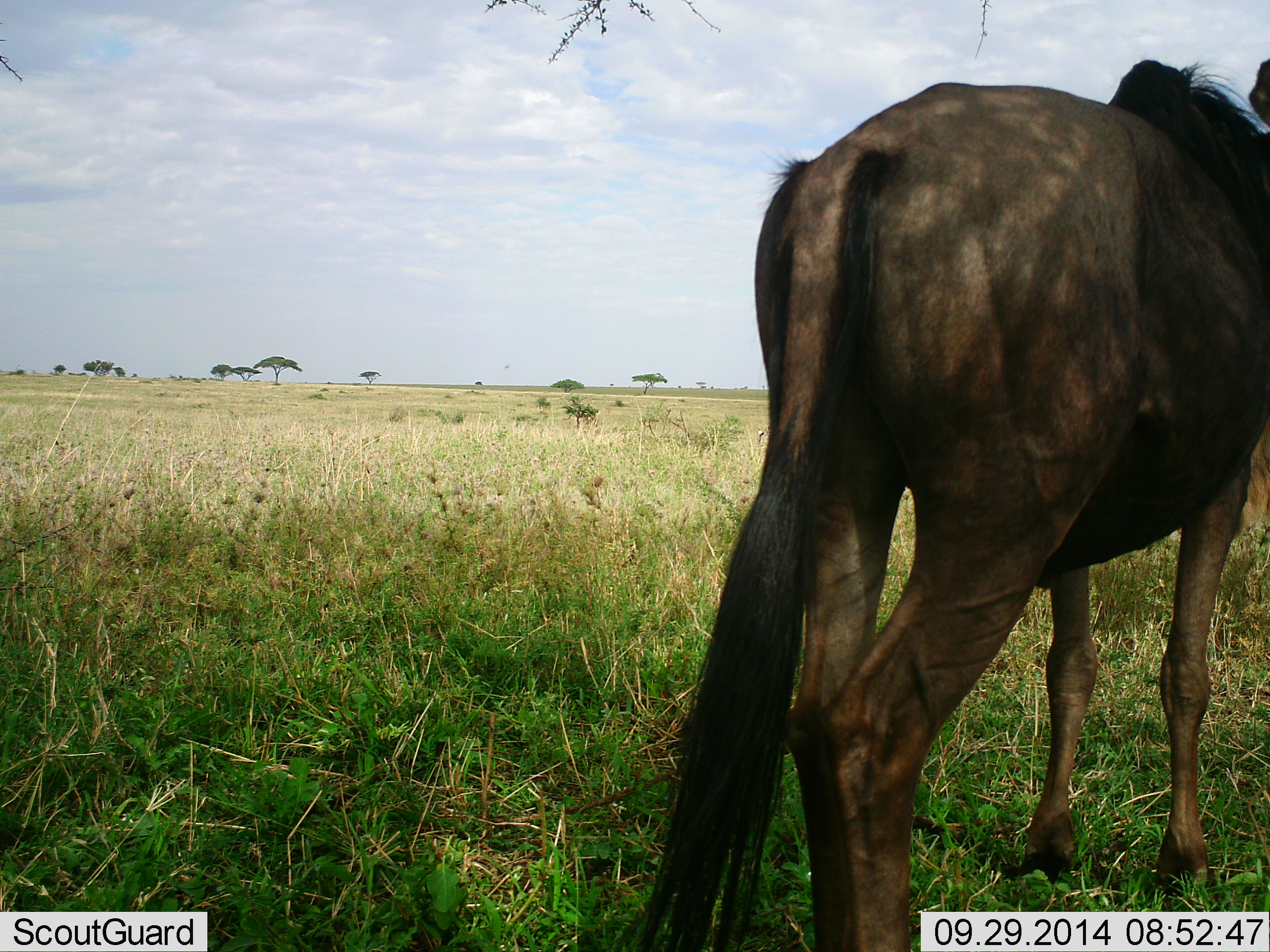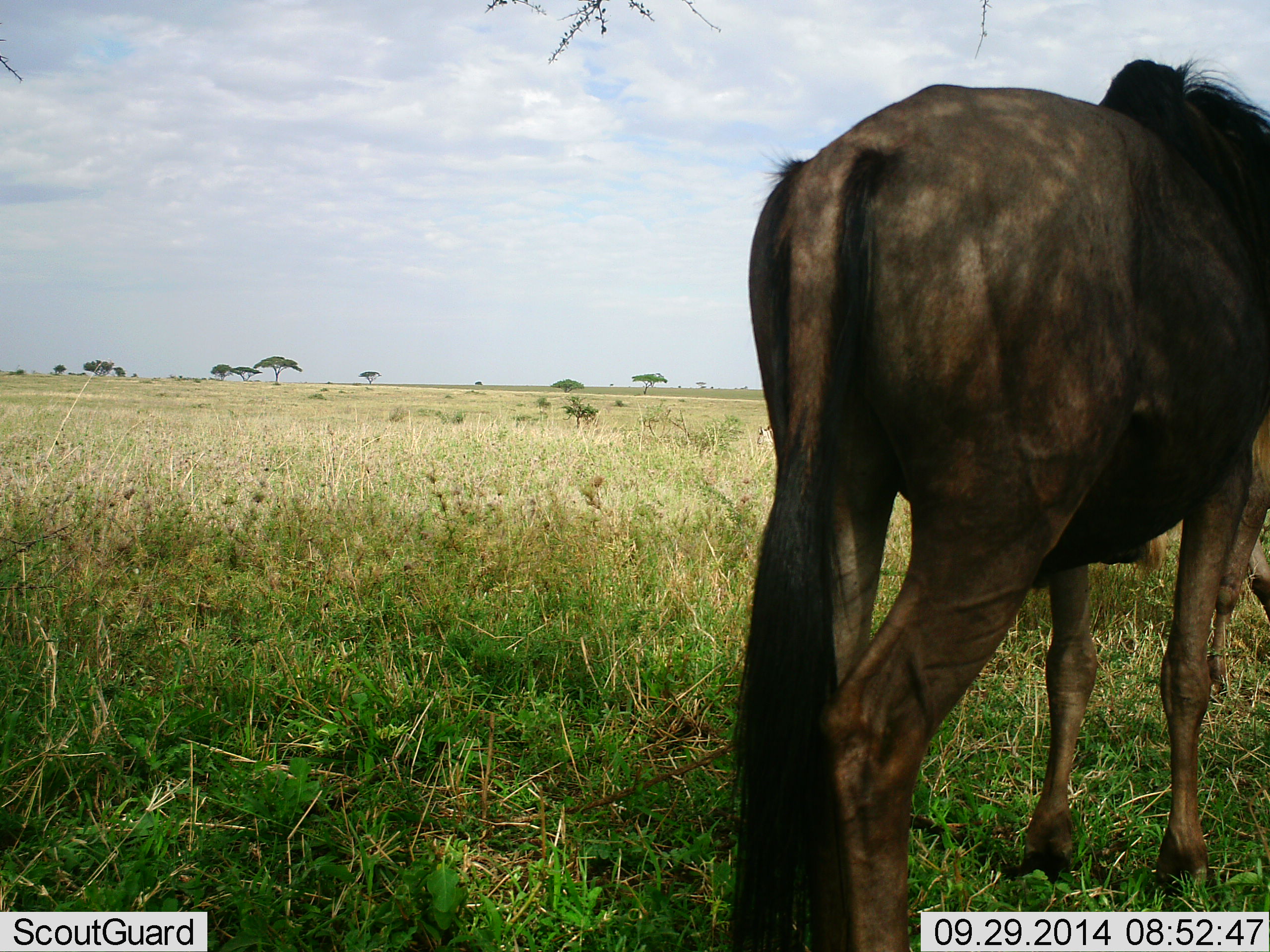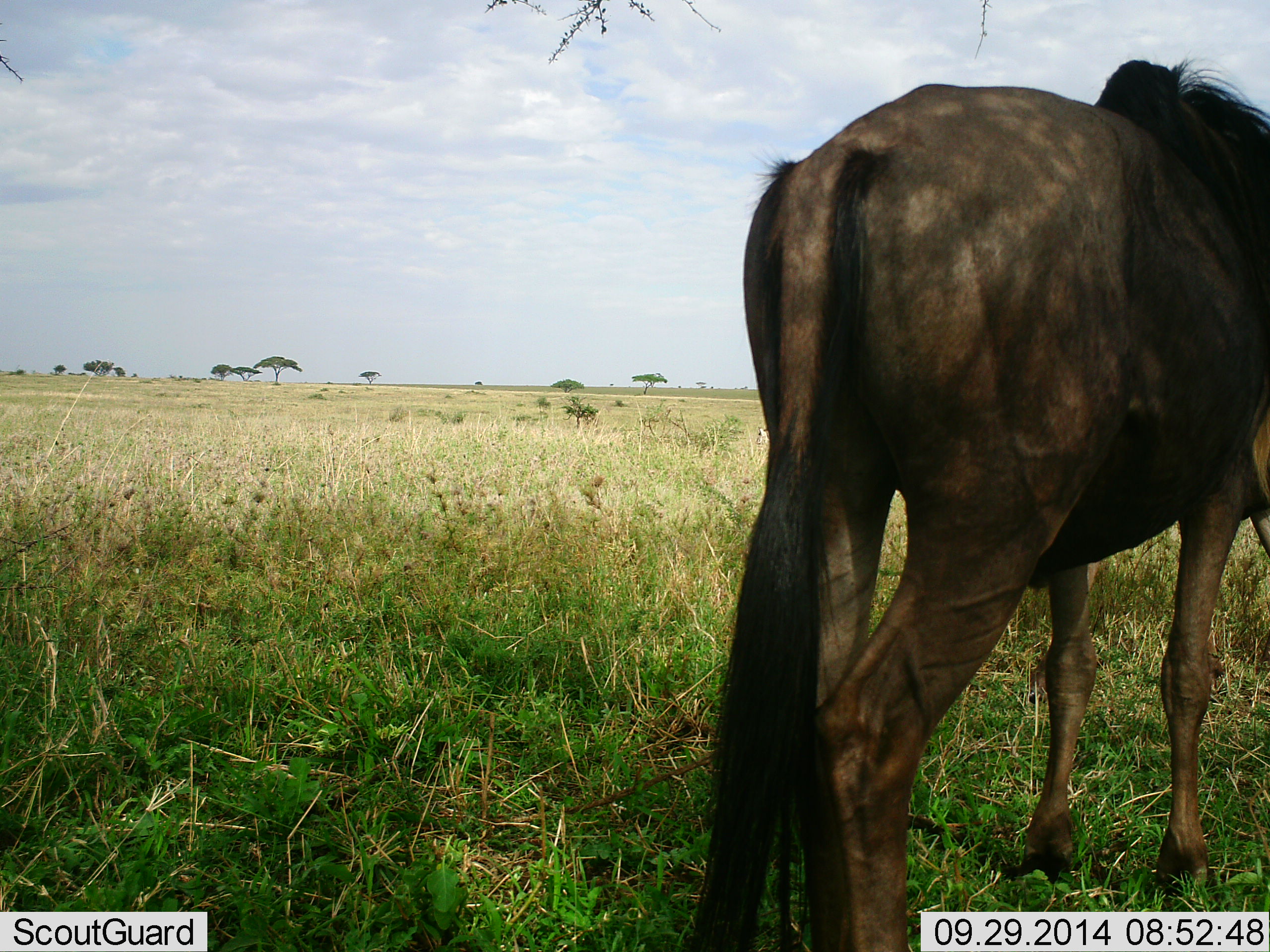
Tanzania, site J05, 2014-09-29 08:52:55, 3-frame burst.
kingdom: Animalia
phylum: Chordata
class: Mammalia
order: Artiodactyla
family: Bovidae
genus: Connochaetes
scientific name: Connochaetes taurinus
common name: blue wildebeest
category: wildebeest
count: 2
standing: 73%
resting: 0%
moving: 9%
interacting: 9%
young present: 0%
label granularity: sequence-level